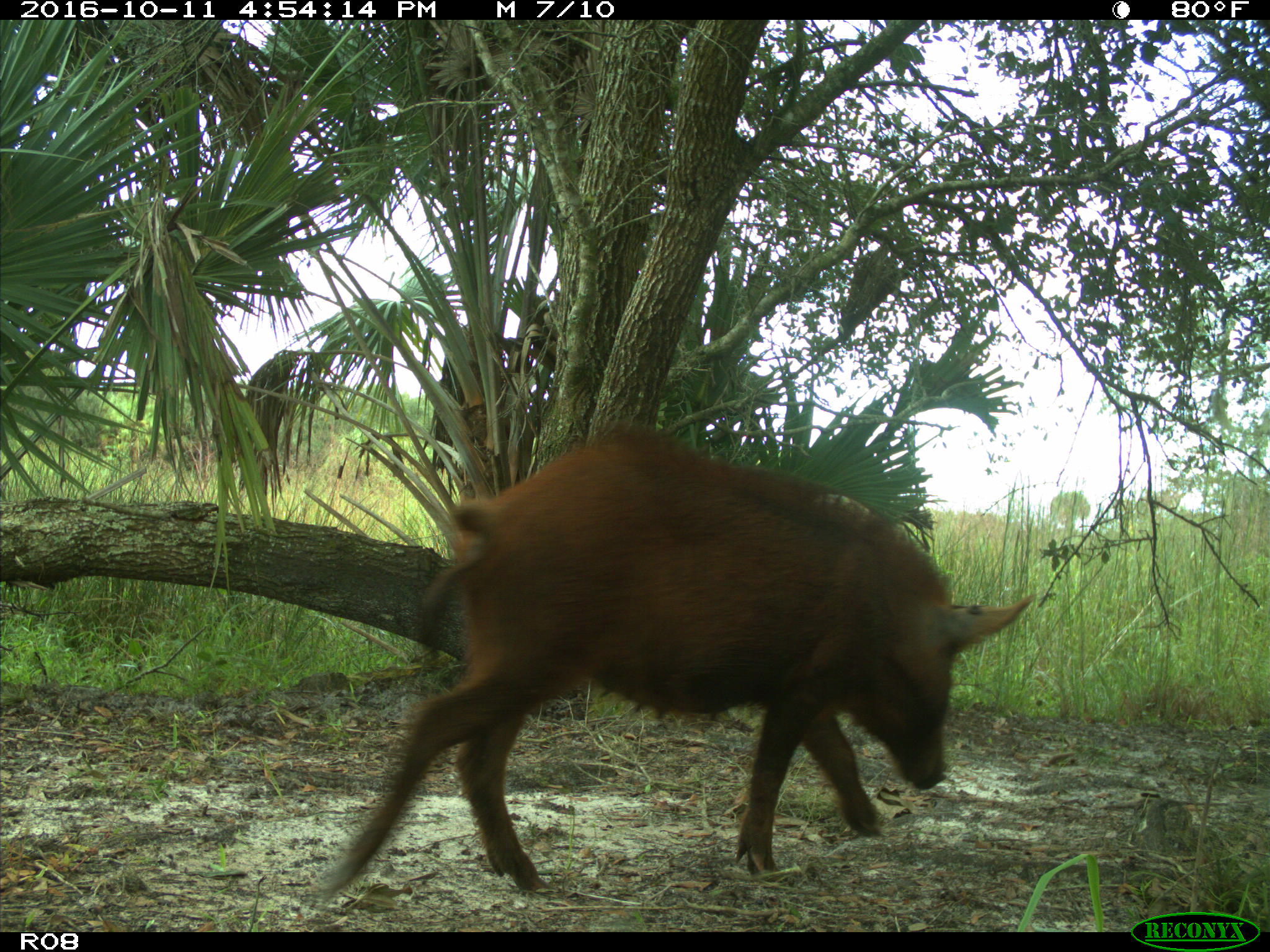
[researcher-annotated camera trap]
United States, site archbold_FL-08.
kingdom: Animalia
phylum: Chordata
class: Mammalia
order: Artiodactyla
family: Suidae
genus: Sus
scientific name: Sus scrofa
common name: wild boar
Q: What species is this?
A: Sus scrofa (wild boar).